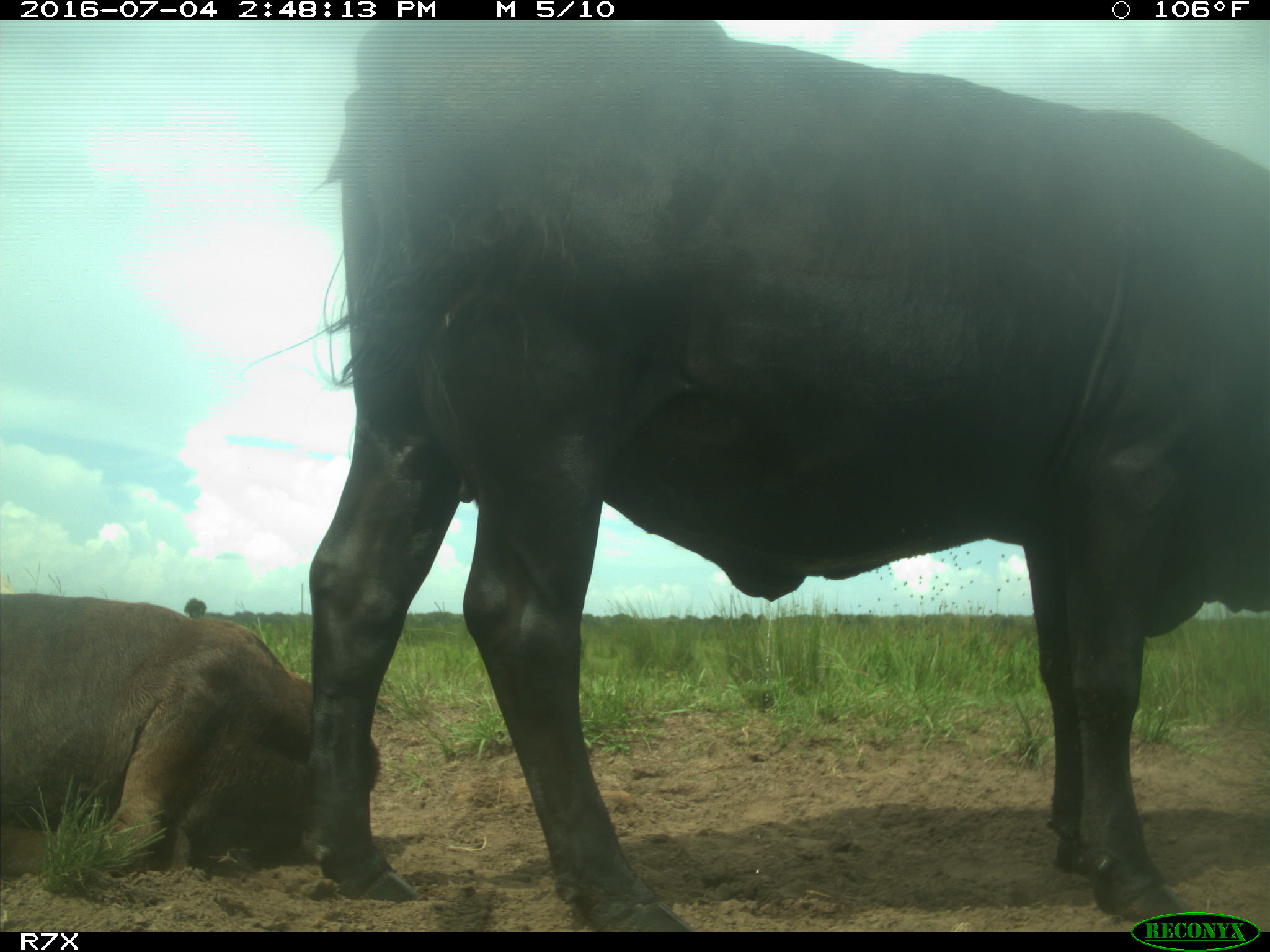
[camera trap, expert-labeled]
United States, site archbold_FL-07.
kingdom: Animalia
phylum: Chordata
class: Mammalia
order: Artiodactyla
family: Bovidae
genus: Bos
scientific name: Bos taurus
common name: domestic cow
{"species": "Bos taurus (domestic cow)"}